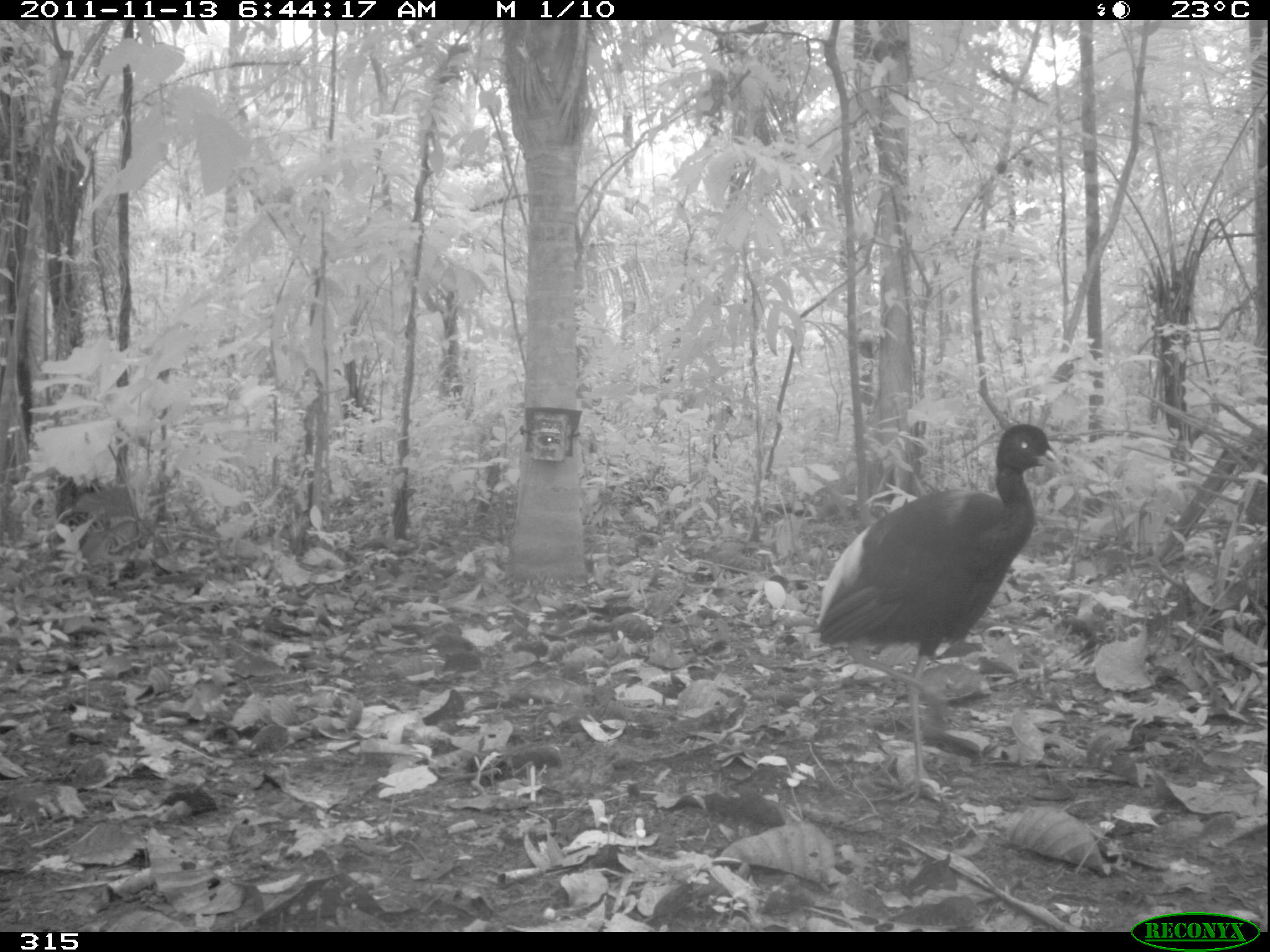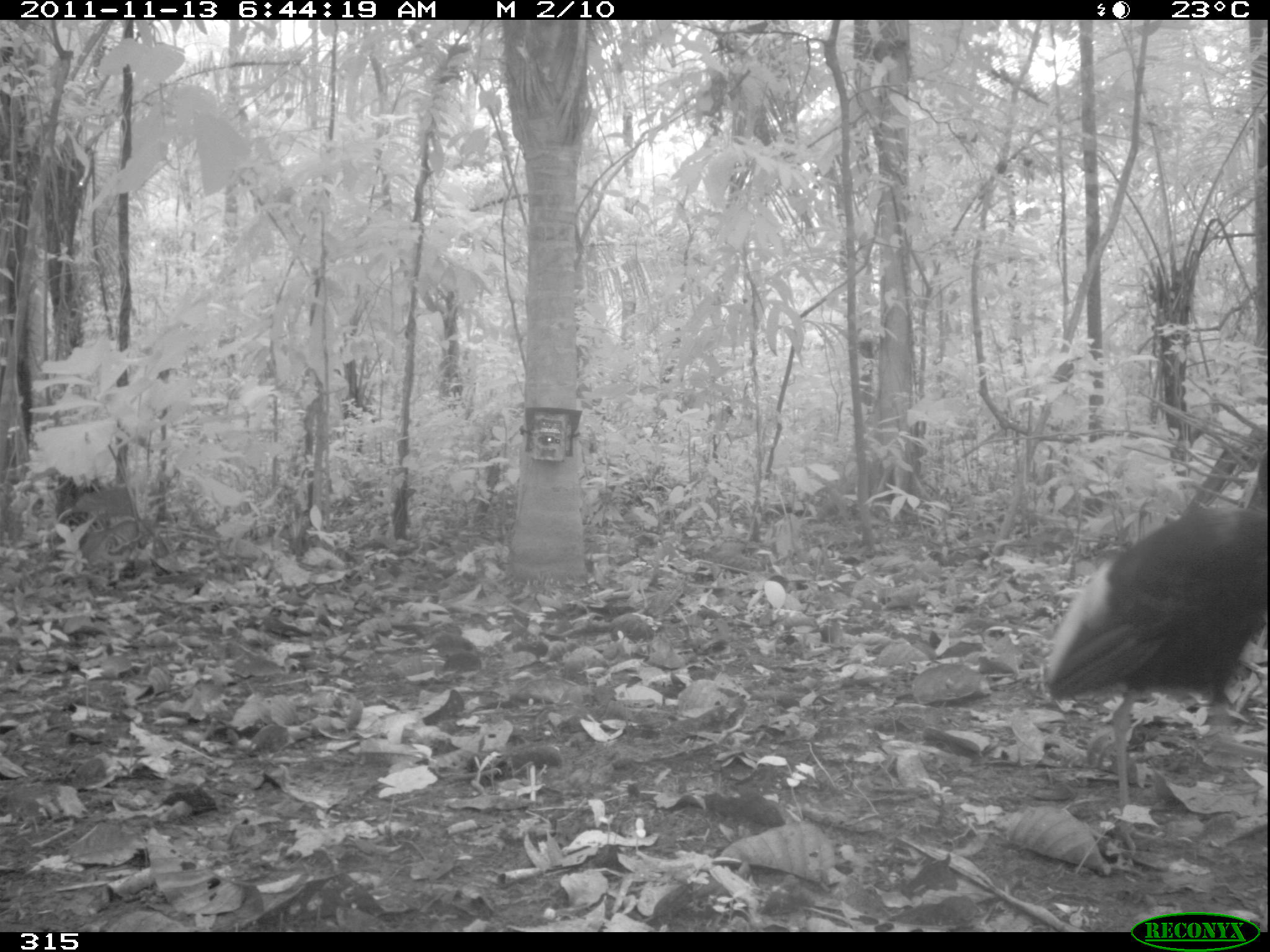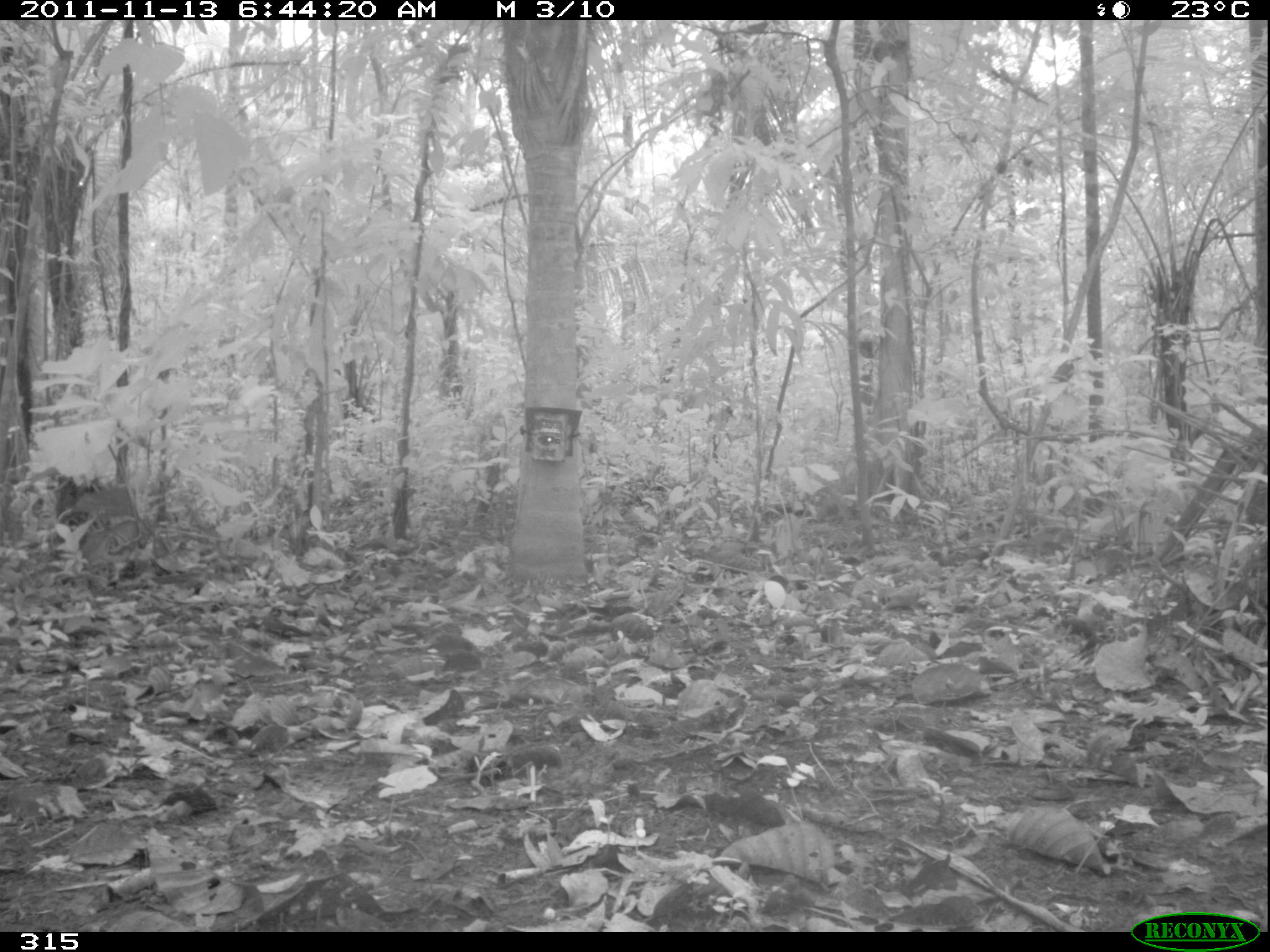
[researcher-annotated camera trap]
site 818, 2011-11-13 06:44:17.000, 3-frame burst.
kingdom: Animalia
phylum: Chordata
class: Aves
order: Gruiformes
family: Psophiidae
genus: Psophia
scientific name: Psophia leucoptera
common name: pale-winged trumpeter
Psophia leucoptera (pale-winged trumpeter).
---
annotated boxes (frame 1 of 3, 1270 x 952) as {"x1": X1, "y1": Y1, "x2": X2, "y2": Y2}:
psophia leucoptera: {"x1": 811, "y1": 423, "x2": 1069, "y2": 806}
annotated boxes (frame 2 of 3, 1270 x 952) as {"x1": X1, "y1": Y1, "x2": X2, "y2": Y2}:
psophia leucoptera: {"x1": 1042, "y1": 428, "x2": 1267, "y2": 856}